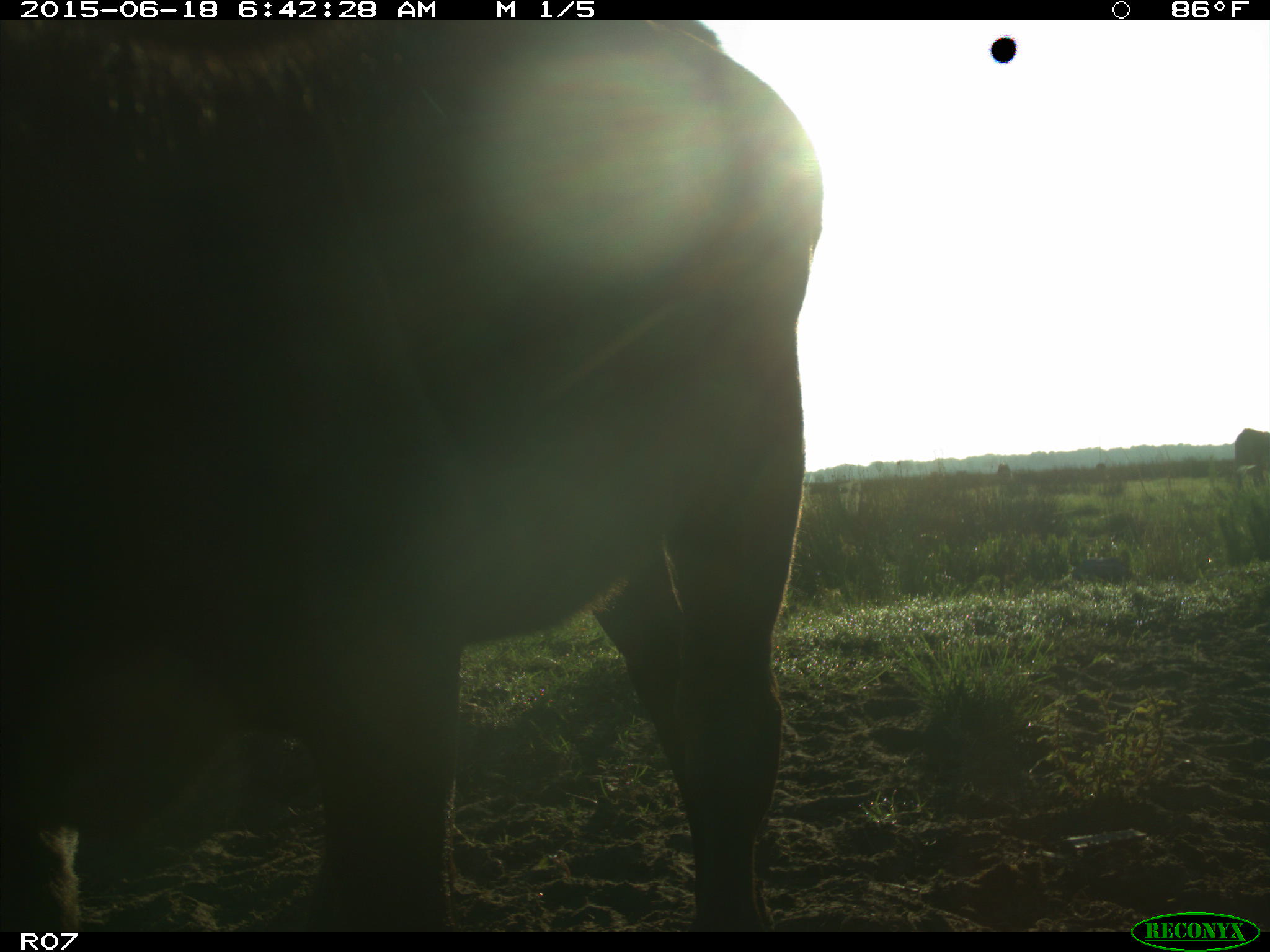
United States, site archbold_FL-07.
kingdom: Animalia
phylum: Chordata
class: Mammalia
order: Artiodactyla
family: Bovidae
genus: Bos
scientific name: Bos taurus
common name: domestic cow